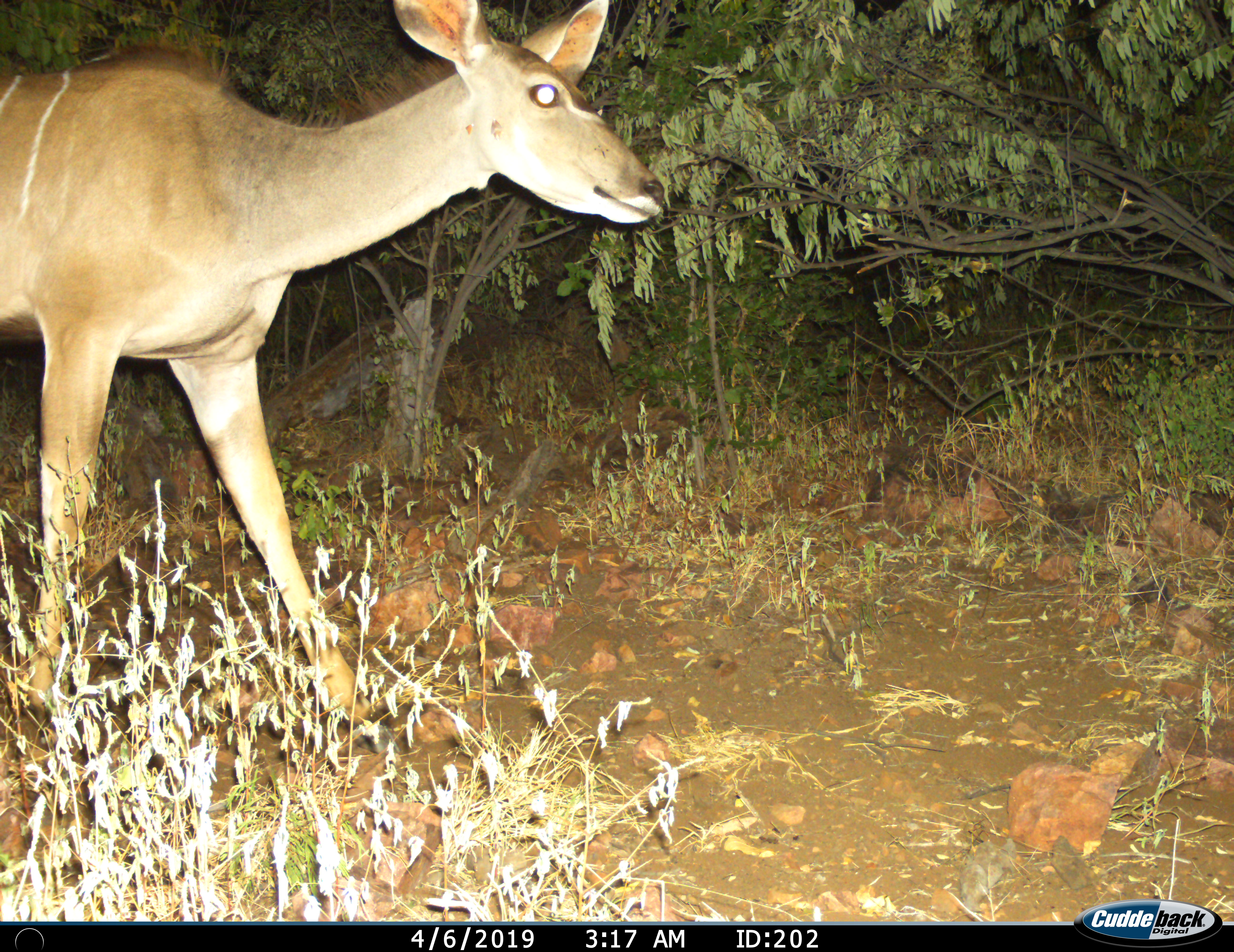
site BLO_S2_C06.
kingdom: Animalia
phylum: Chordata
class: Mammalia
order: Artiodactyla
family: Bovidae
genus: Tragelaphus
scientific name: Tragelaphus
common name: kudu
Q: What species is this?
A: Kudu (Tragelaphus).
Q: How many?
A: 1.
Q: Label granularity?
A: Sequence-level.